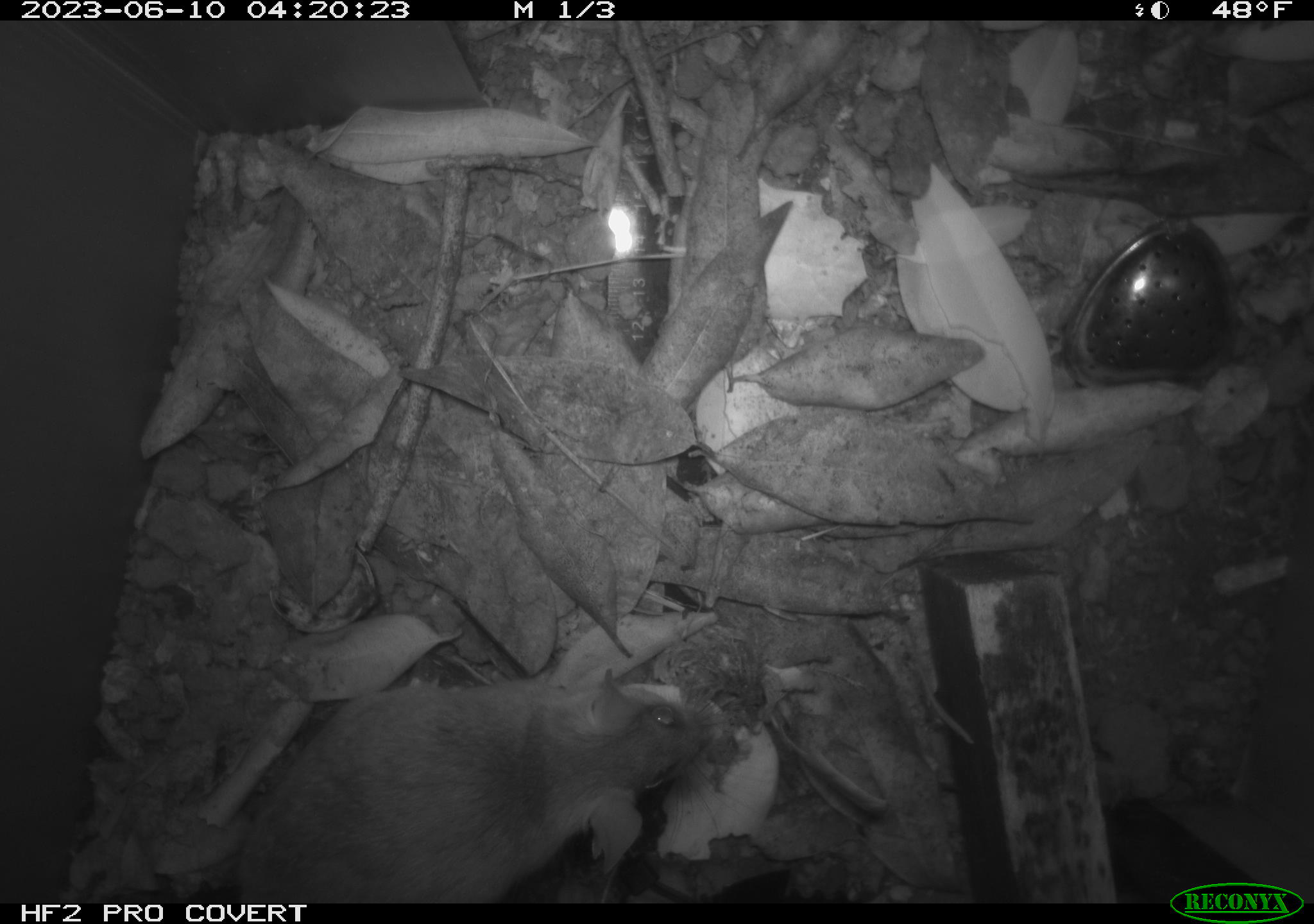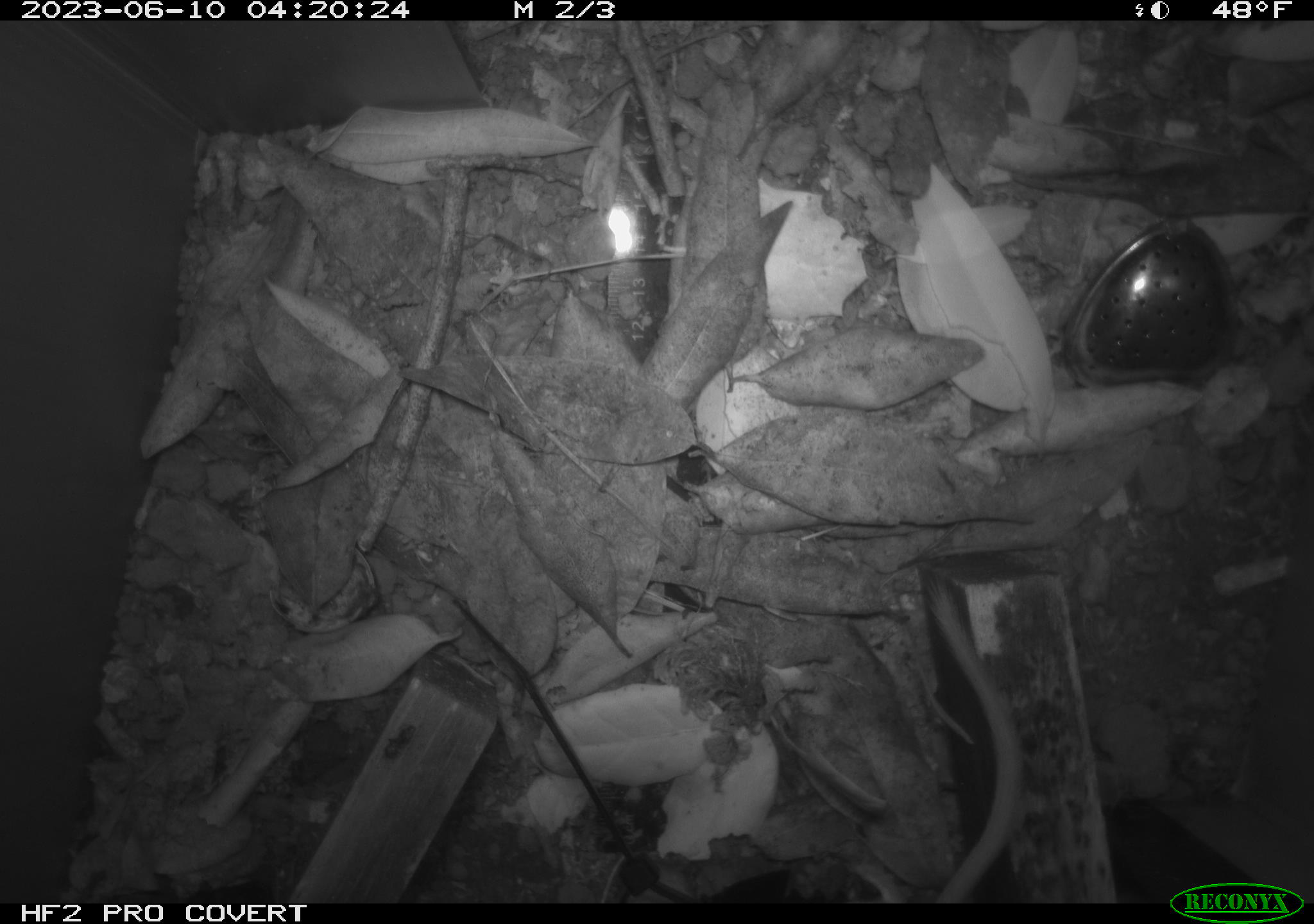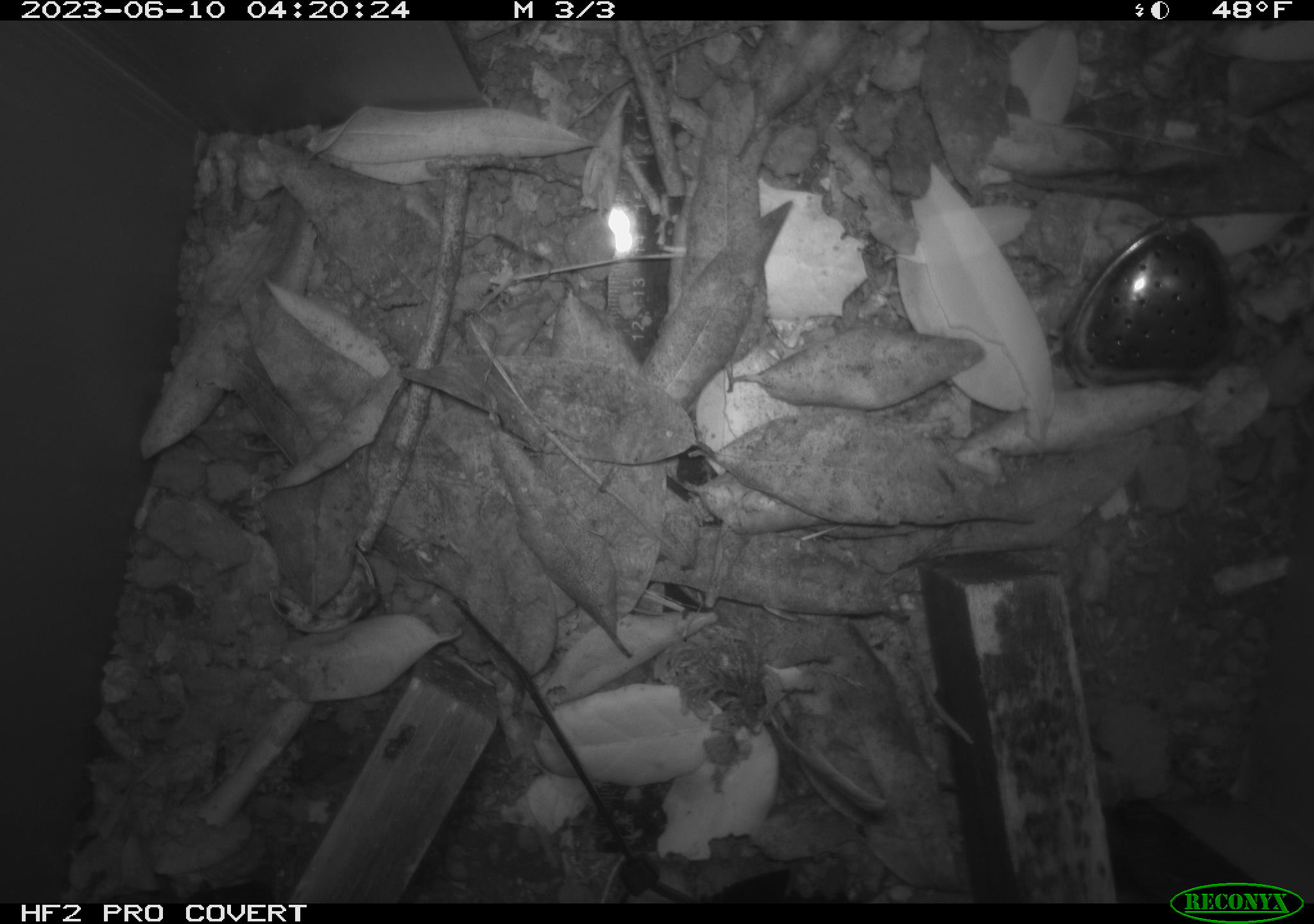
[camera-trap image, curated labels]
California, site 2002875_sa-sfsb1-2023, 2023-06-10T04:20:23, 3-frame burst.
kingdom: Animalia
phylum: Chordata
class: Mammalia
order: Rodentia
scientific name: Rodentia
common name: mouse species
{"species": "mouse species (Rodentia)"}